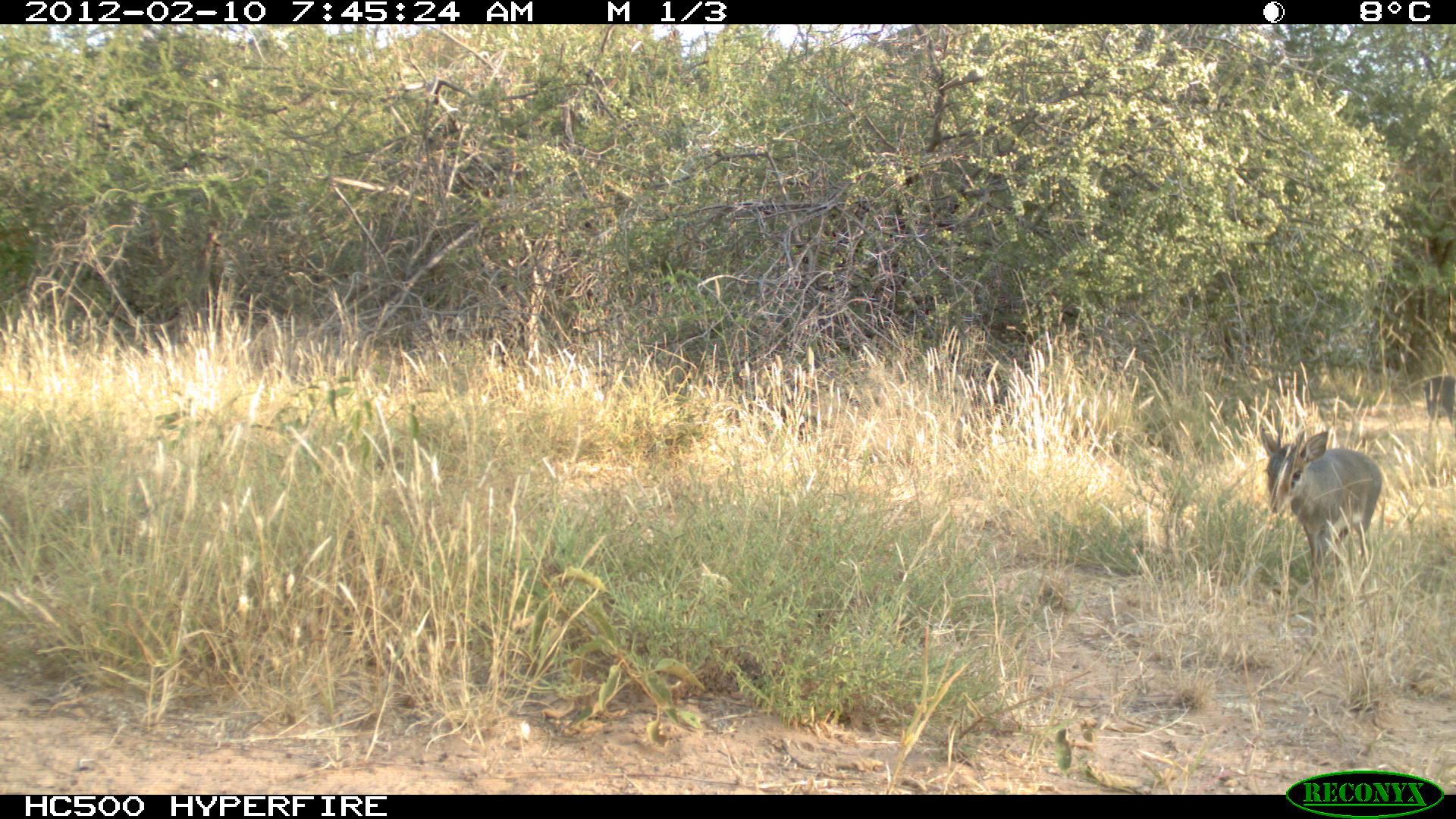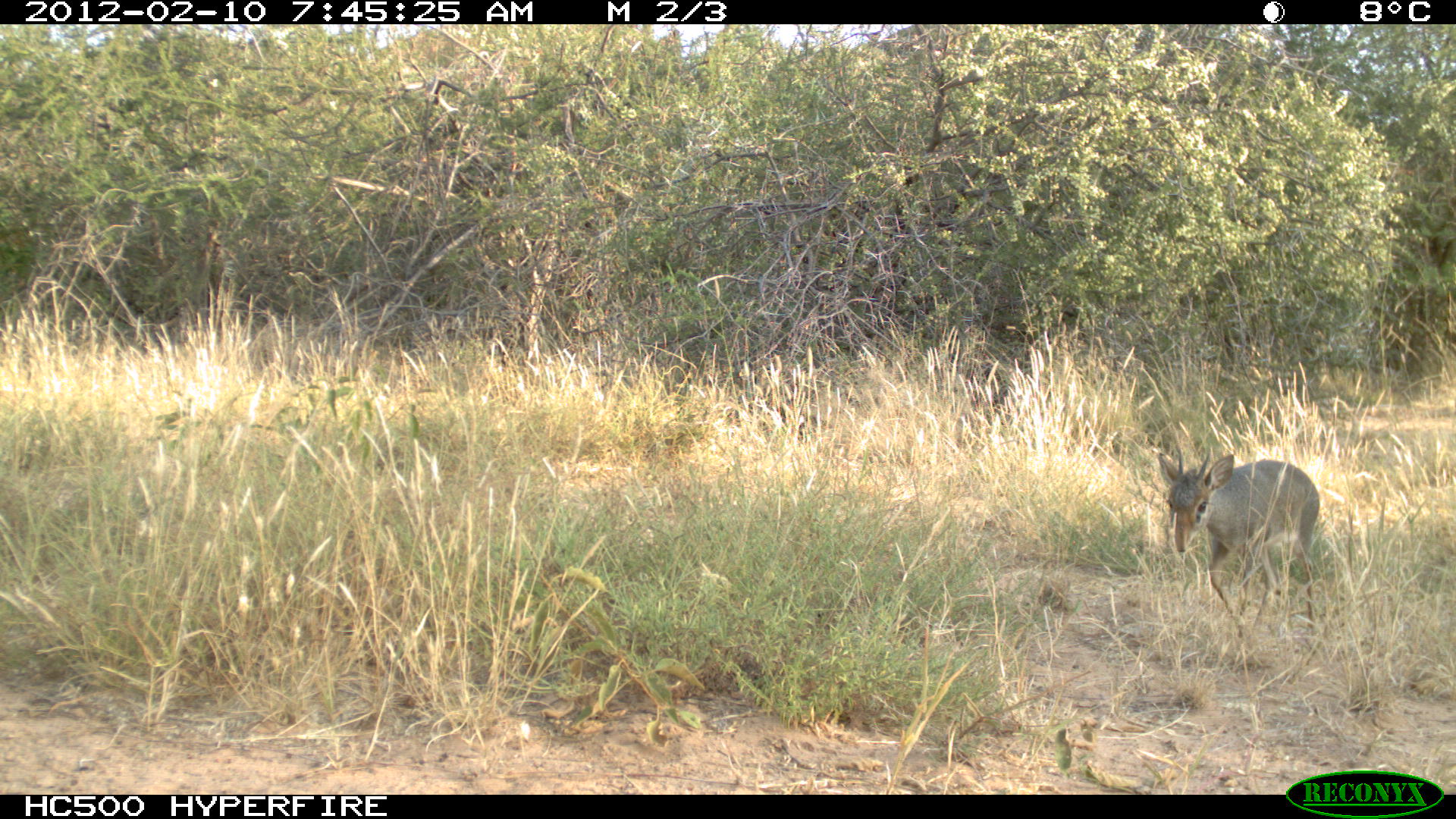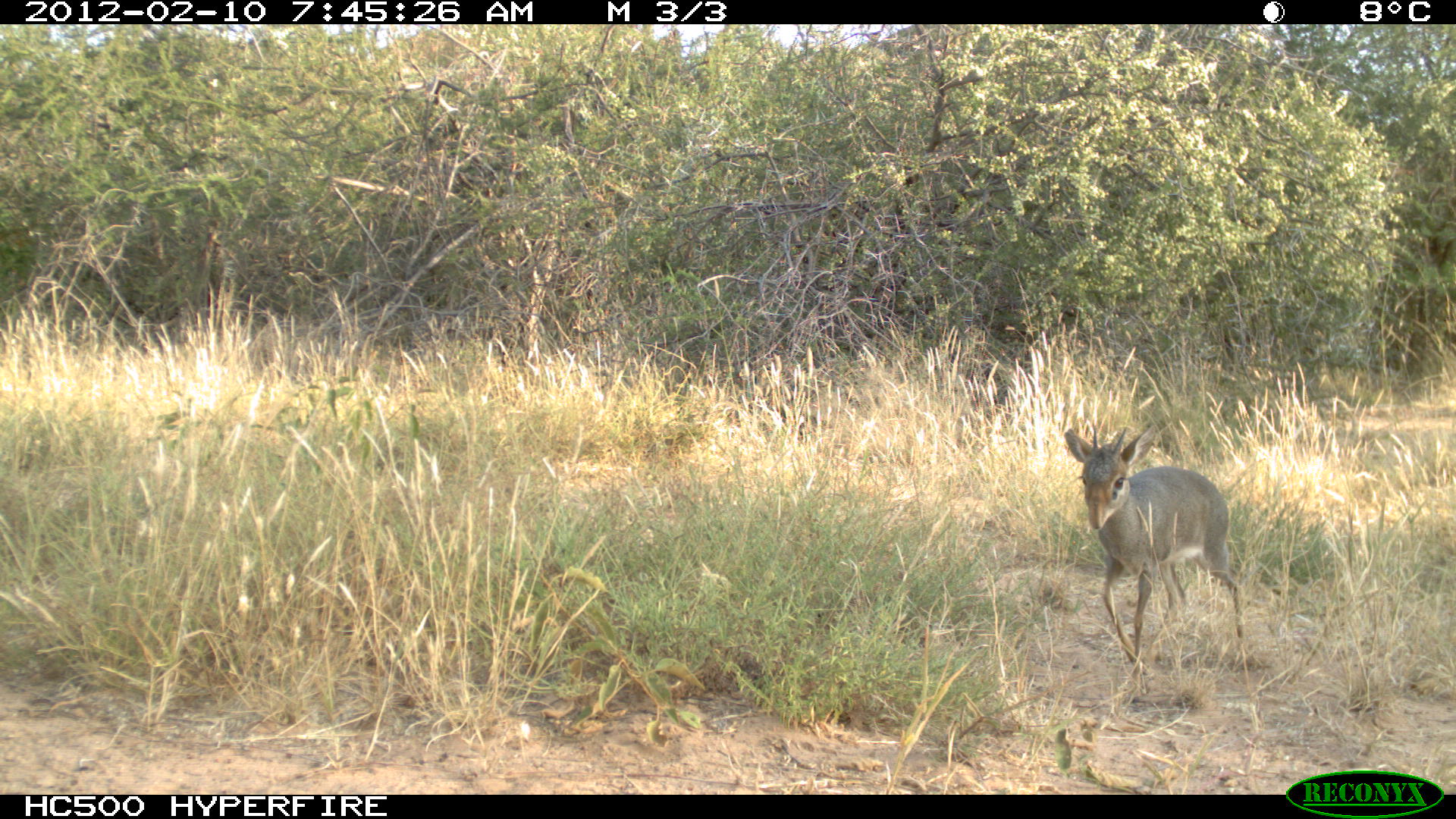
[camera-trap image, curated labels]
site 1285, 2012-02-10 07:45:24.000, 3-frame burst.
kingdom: Animalia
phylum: Chordata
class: Mammalia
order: Artiodactyla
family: Bovidae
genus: Madoqua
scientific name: Madoqua guentheri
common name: günther's dik-dik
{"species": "Madoqua guentheri (günther's dik-dik)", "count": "2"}